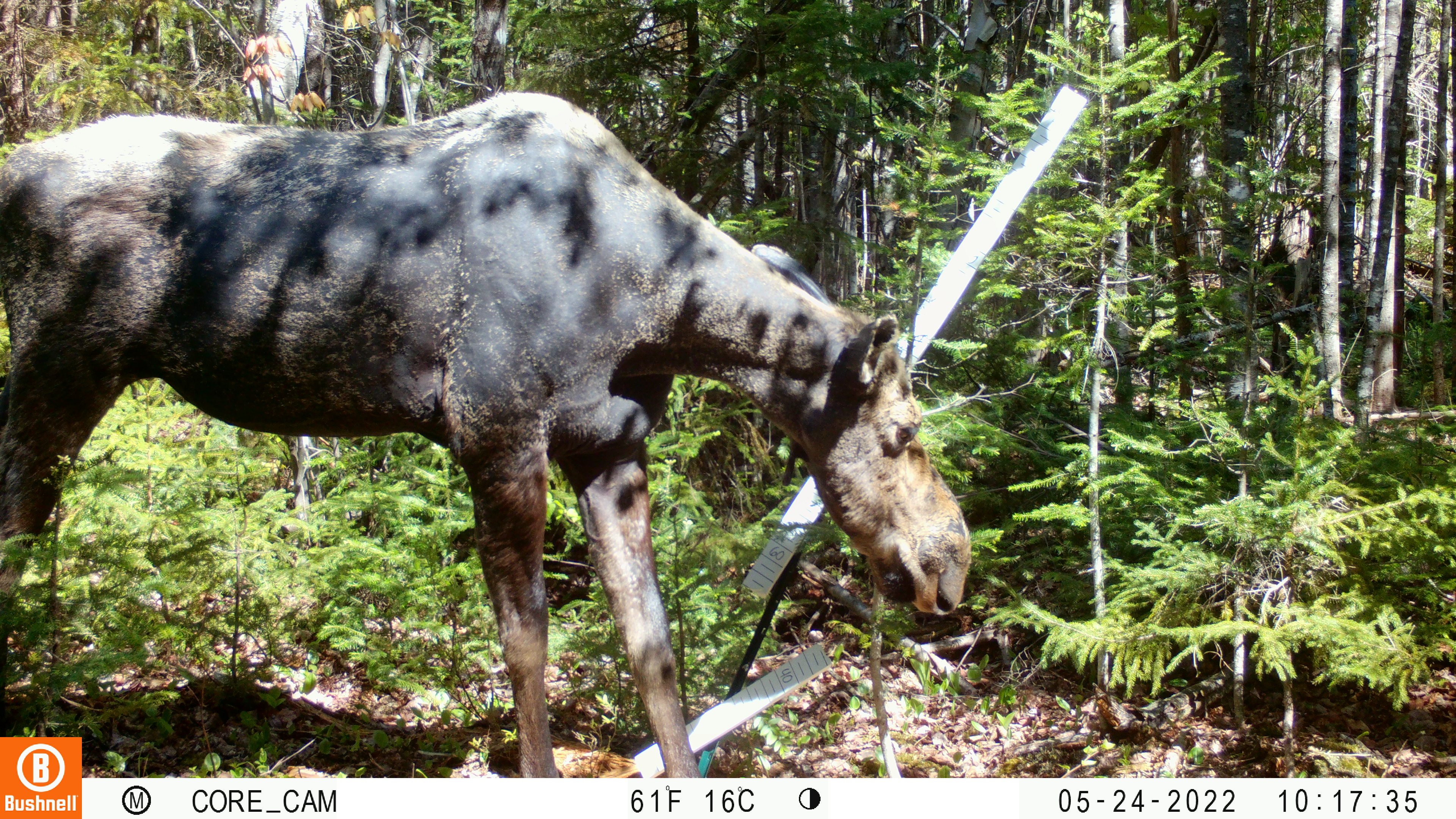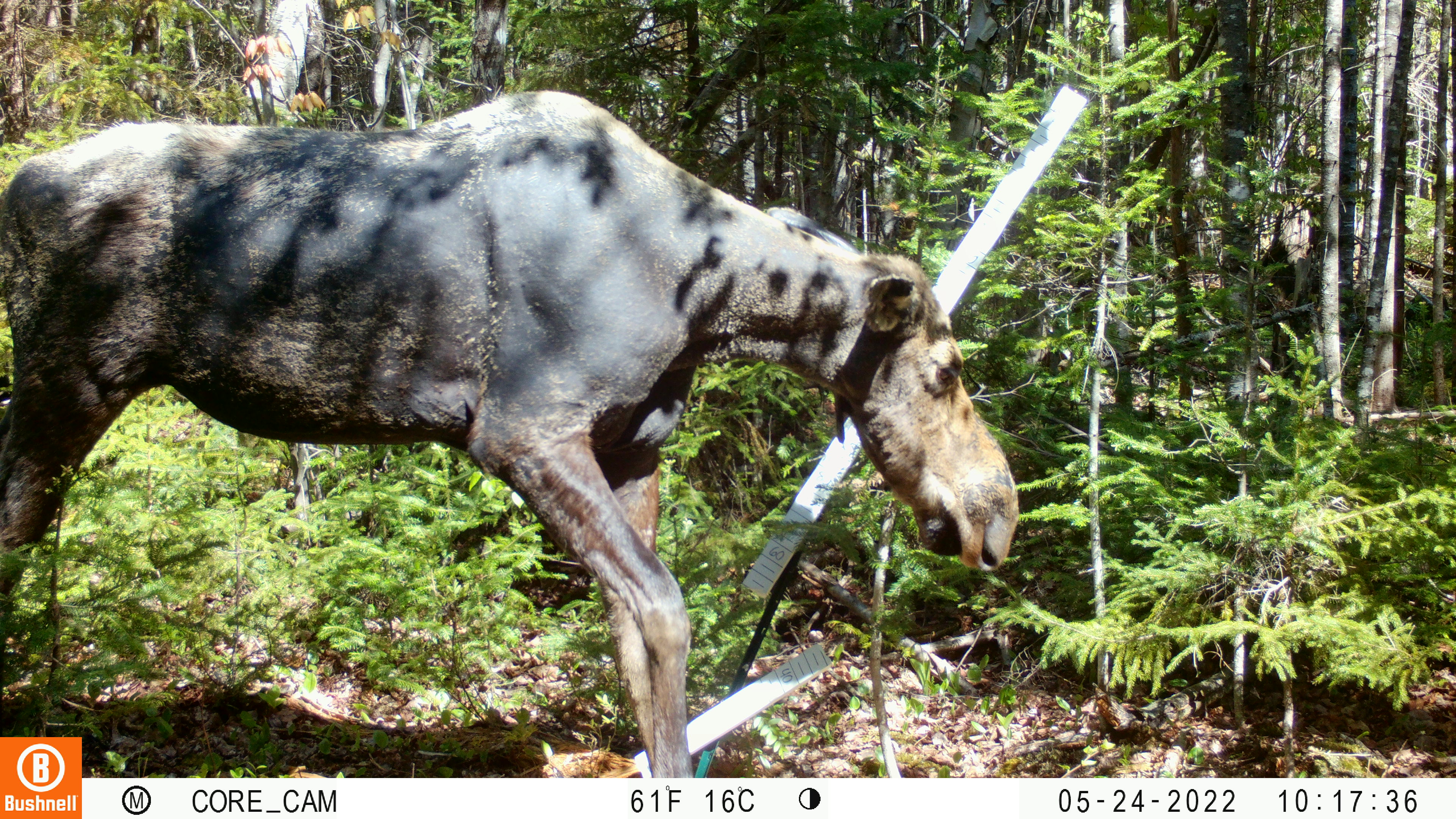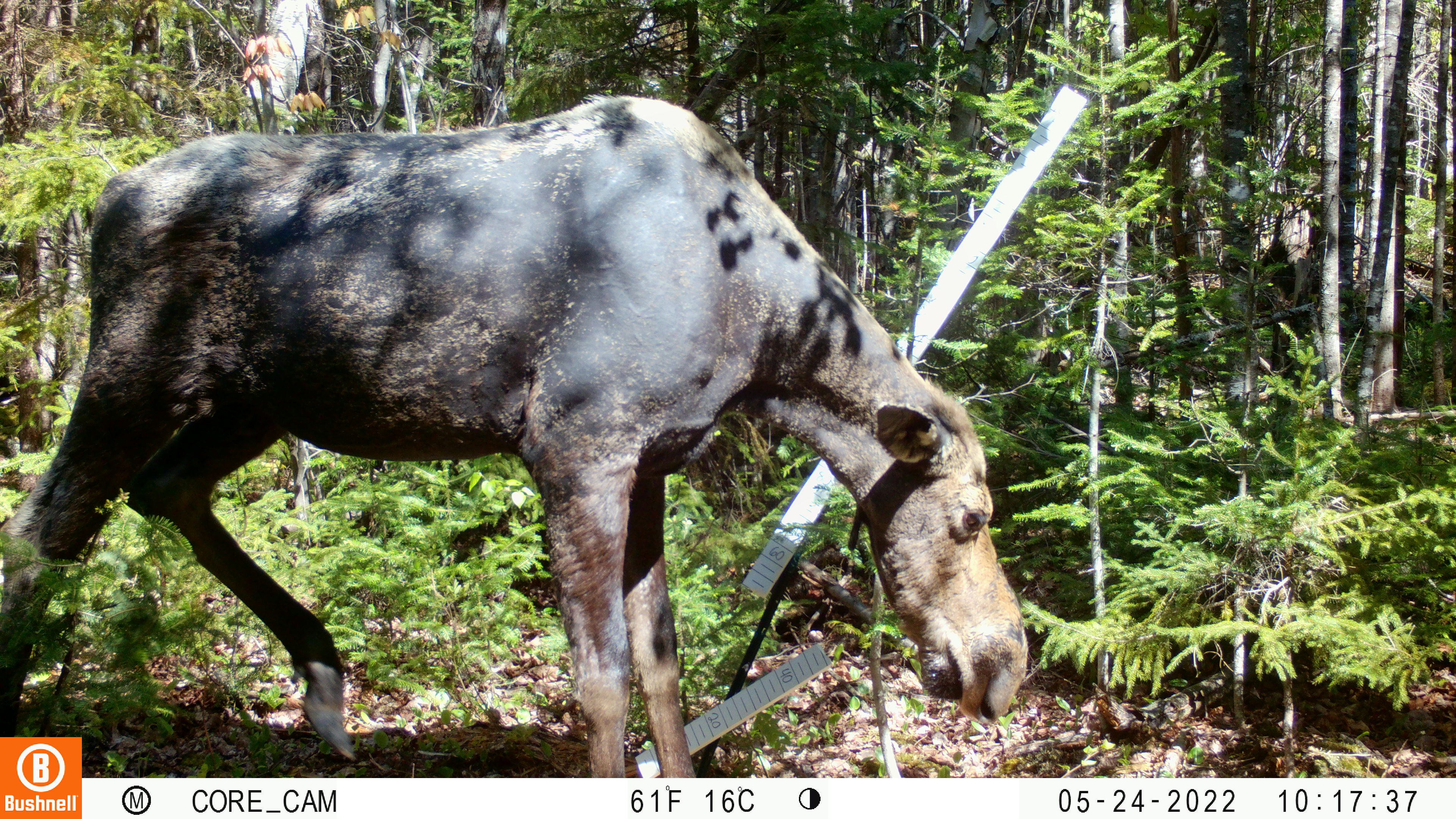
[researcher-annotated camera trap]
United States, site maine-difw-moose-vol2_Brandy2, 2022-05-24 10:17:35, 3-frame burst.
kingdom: Animalia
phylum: Chordata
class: Mammalia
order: Artiodactyla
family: Cervidae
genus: Alces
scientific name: Alces alces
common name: moose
Moose (Alces alces).